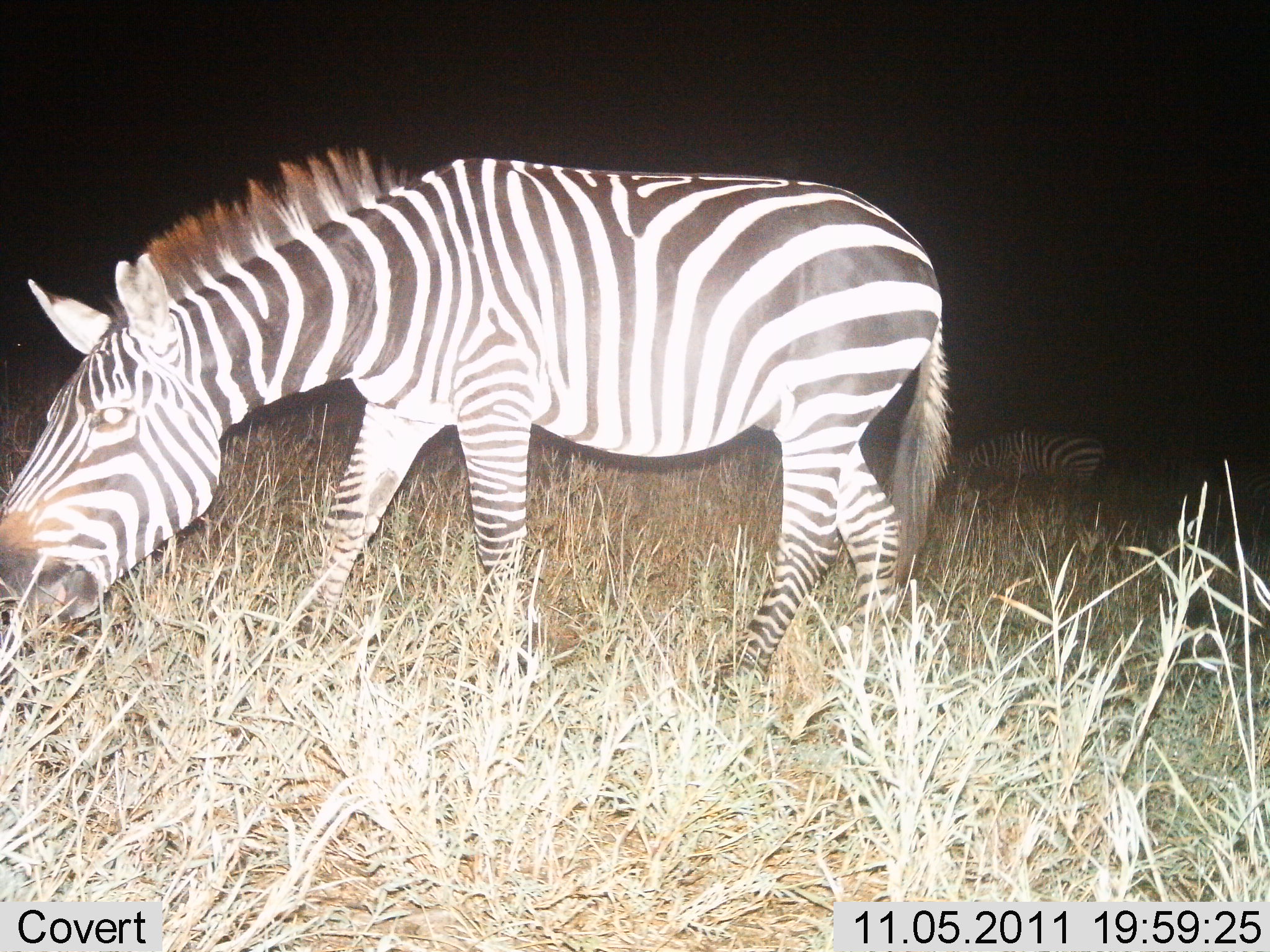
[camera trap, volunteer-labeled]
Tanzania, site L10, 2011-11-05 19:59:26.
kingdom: Animalia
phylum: Chordata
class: Mammalia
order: Perissodactyla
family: Equidae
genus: Equus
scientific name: Equus quagga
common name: plains zebra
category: zebra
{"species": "zebra (plains zebra) (Equus quagga)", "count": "2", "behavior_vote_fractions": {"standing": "40%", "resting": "10%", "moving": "10%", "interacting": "0%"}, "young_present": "0%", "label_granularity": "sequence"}